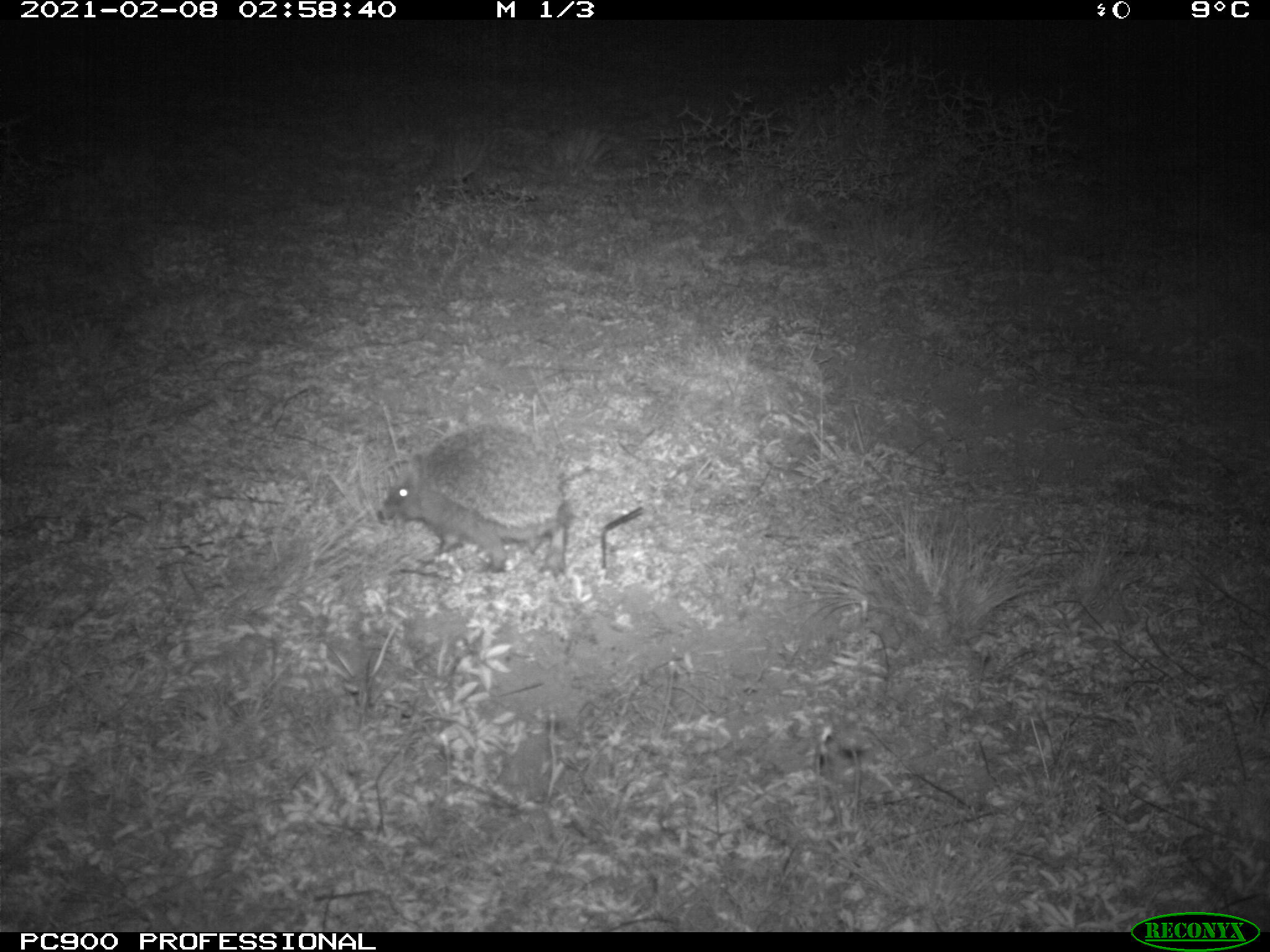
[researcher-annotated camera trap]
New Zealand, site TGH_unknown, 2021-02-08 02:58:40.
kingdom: Animalia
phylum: Chordata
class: Mammalia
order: Eulipotyphla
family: Erinaceidae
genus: Erinaceus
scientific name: Erinaceus europaeus europaeus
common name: european hedgehog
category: hedgehog